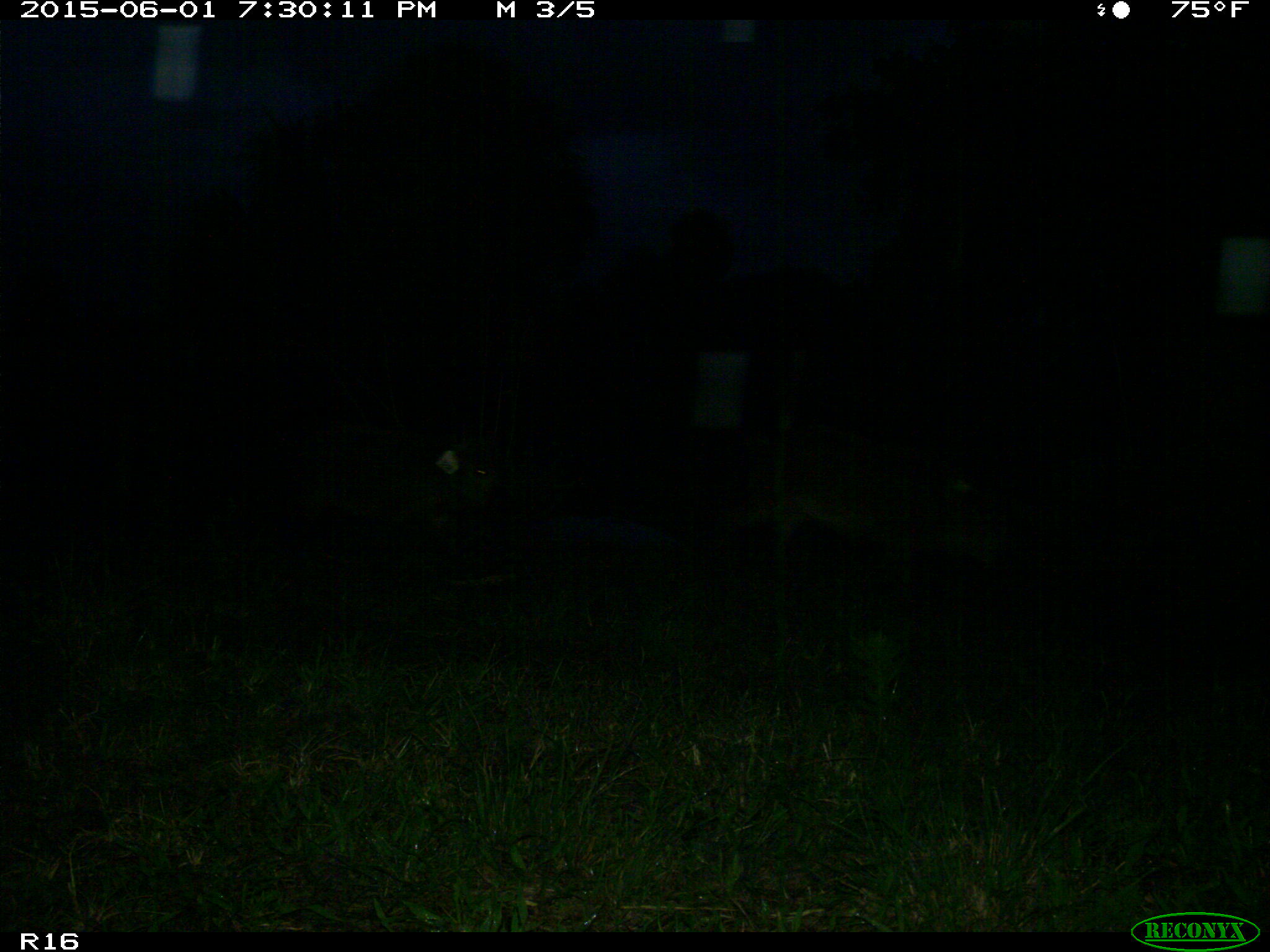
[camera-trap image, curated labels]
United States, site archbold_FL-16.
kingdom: Animalia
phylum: Chordata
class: Mammalia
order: Artiodactyla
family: Suidae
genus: Sus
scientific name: Sus scrofa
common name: wild boar